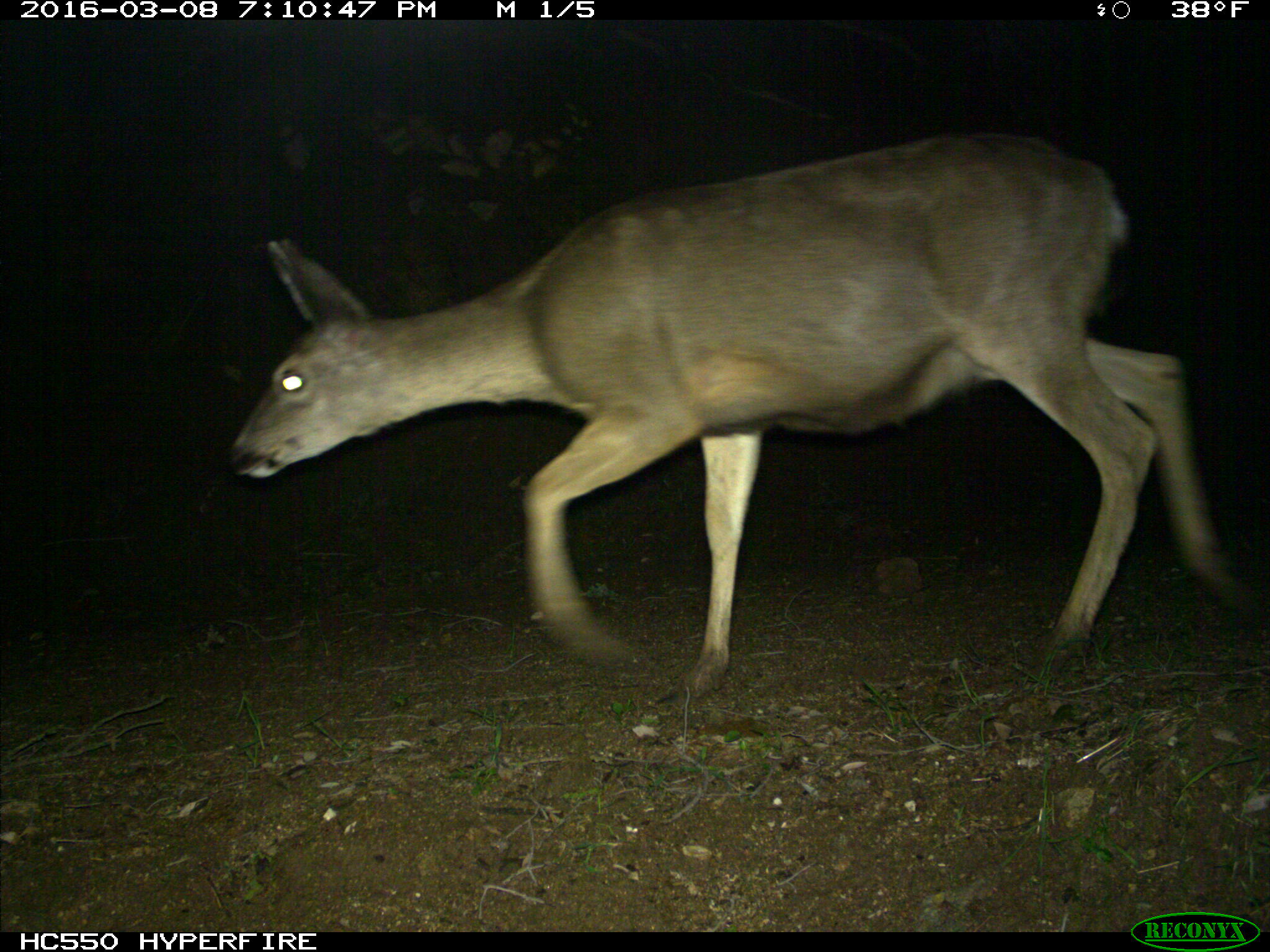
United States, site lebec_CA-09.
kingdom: Animalia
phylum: Chordata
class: Mammalia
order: Artiodactyla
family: Cervidae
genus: Odocoileus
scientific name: Odocoileus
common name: deer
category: unidentified deer